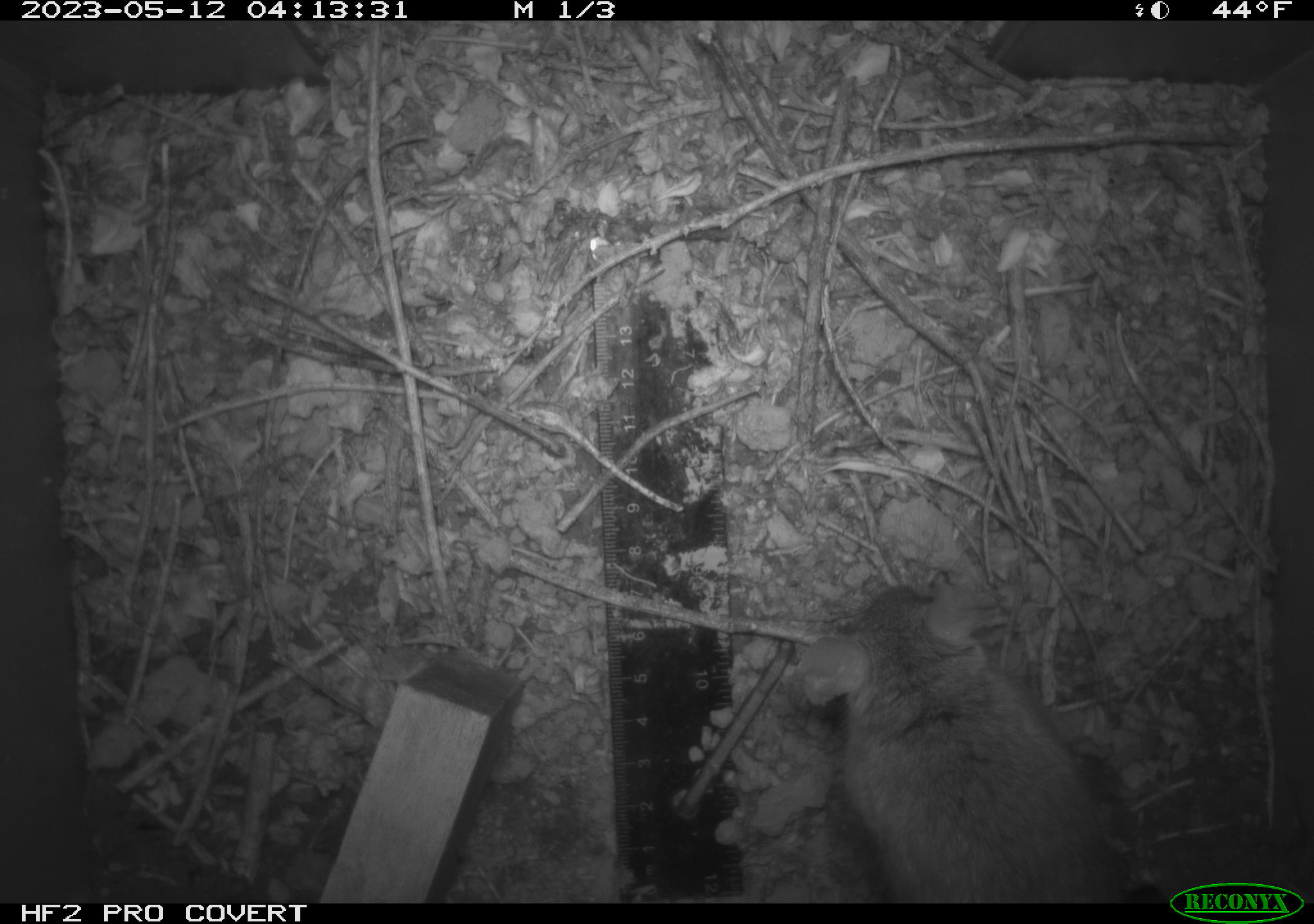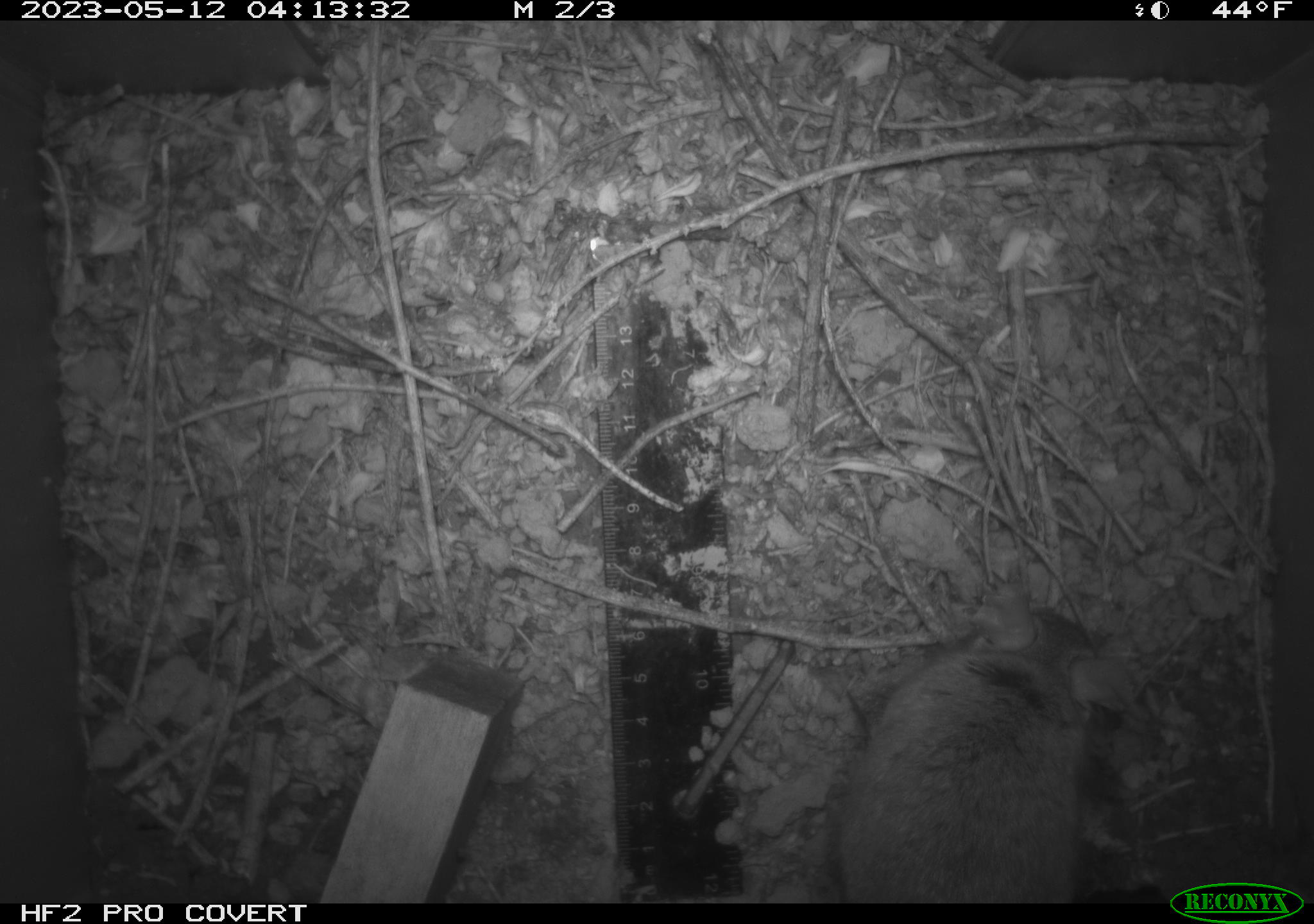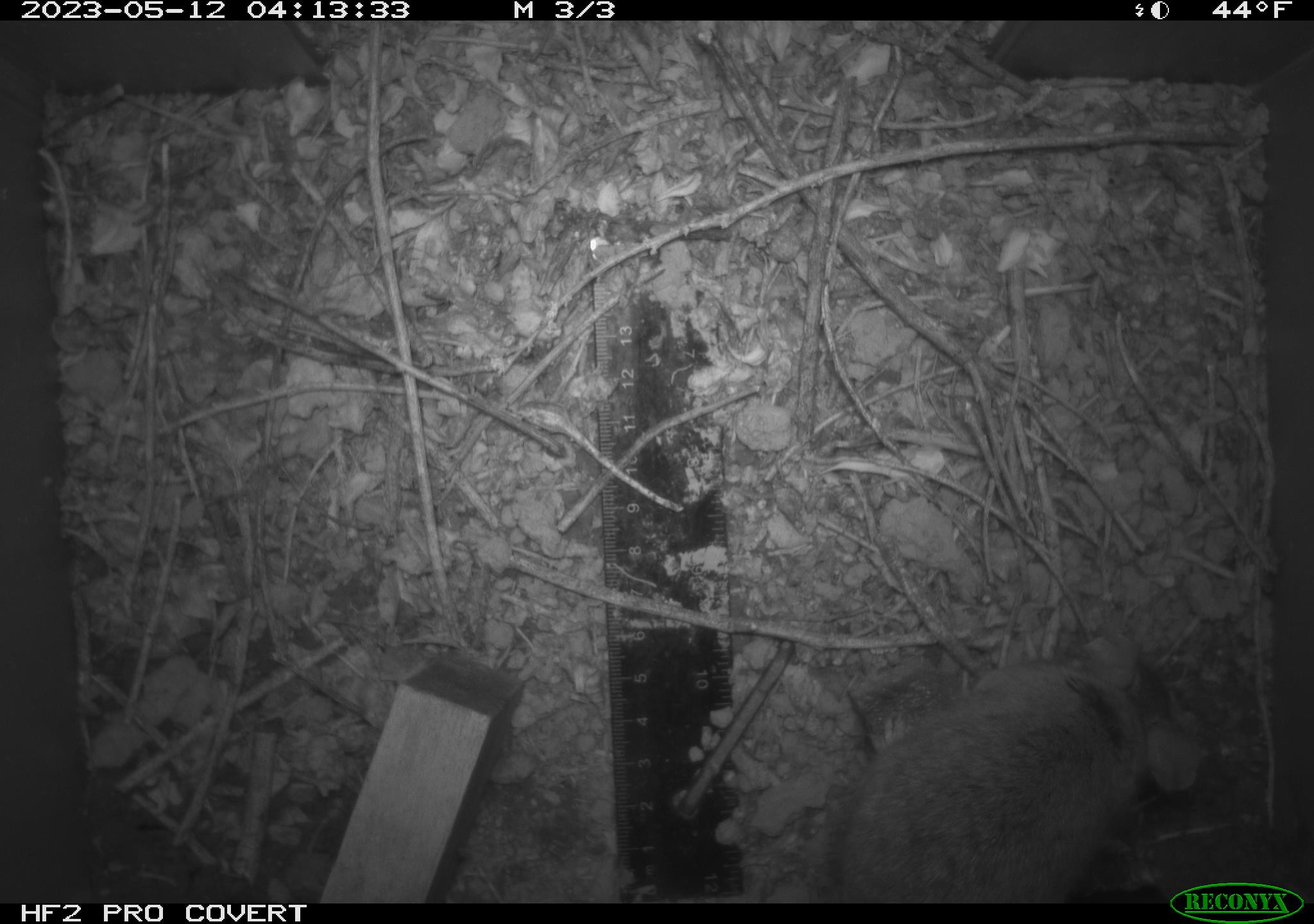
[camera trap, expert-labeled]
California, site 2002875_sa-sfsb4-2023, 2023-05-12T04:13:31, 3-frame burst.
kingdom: Animalia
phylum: Chordata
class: Mammalia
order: Rodentia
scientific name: Rodentia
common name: mouse species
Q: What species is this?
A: Mouse species (Rodentia).